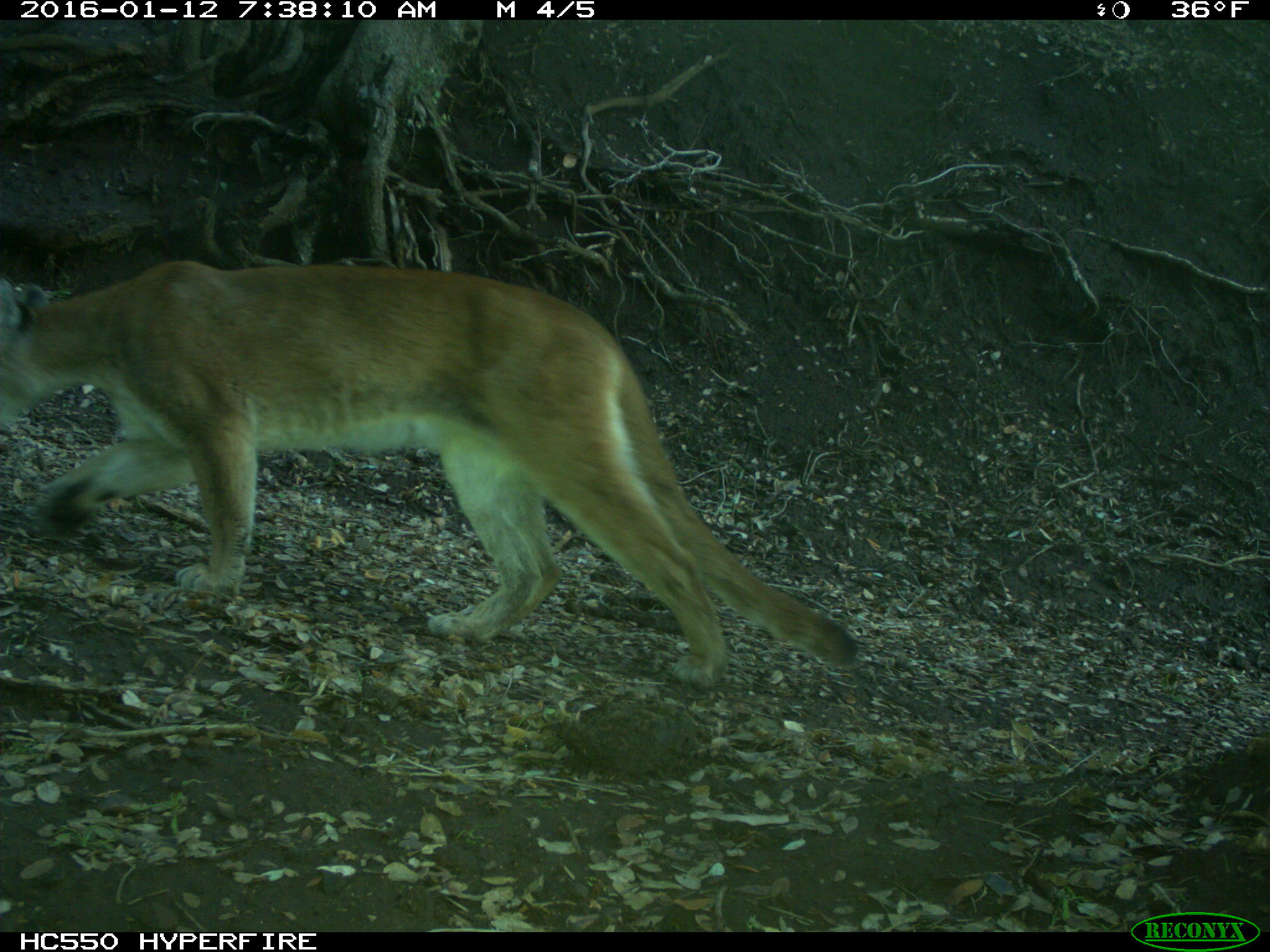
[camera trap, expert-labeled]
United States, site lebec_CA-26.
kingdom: Animalia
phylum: Chordata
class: Mammalia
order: Carnivora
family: Felidae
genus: Puma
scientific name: Puma concolor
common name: mountain lion